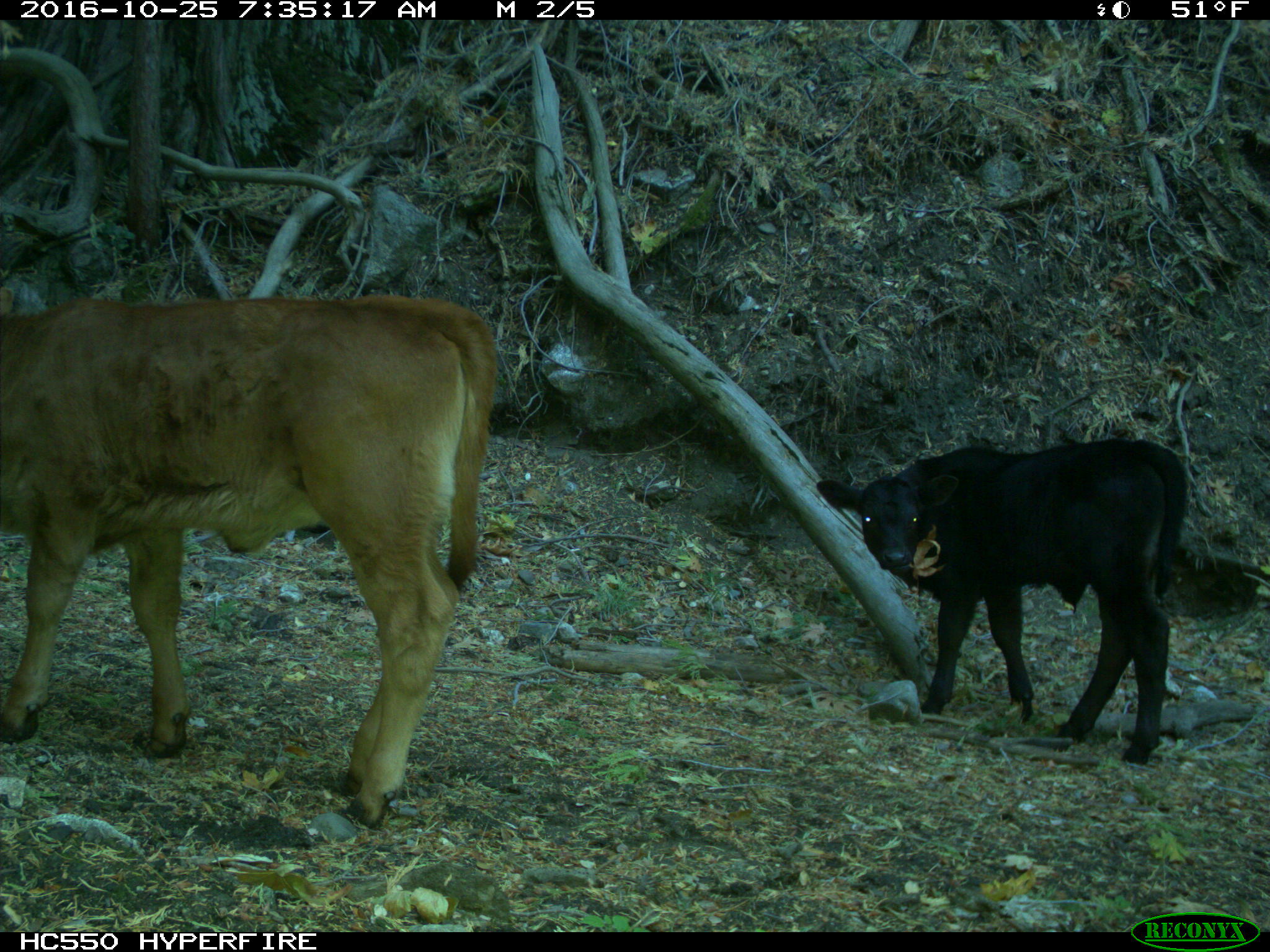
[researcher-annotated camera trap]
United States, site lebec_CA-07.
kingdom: Animalia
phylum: Chordata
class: Mammalia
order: Artiodactyla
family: Bovidae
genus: Bos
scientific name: Bos taurus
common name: domestic cow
Bos taurus (domestic cow).